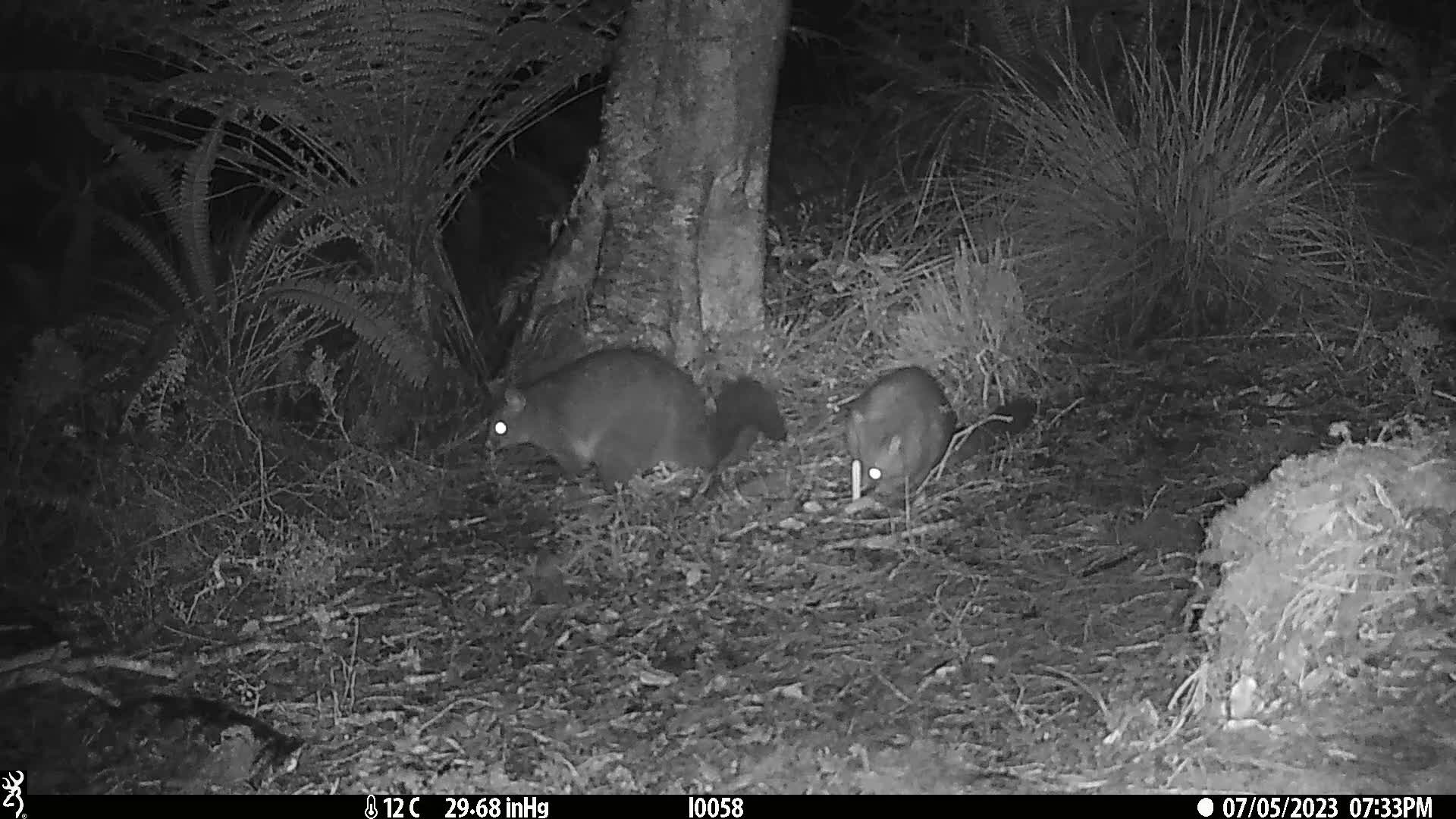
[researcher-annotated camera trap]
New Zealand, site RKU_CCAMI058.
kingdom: Animalia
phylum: Chordata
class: Mammalia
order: Diprotodontia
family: Phalangeridae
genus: Trichosurus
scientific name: Trichosurus vulpecula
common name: common brushtail possum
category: possum